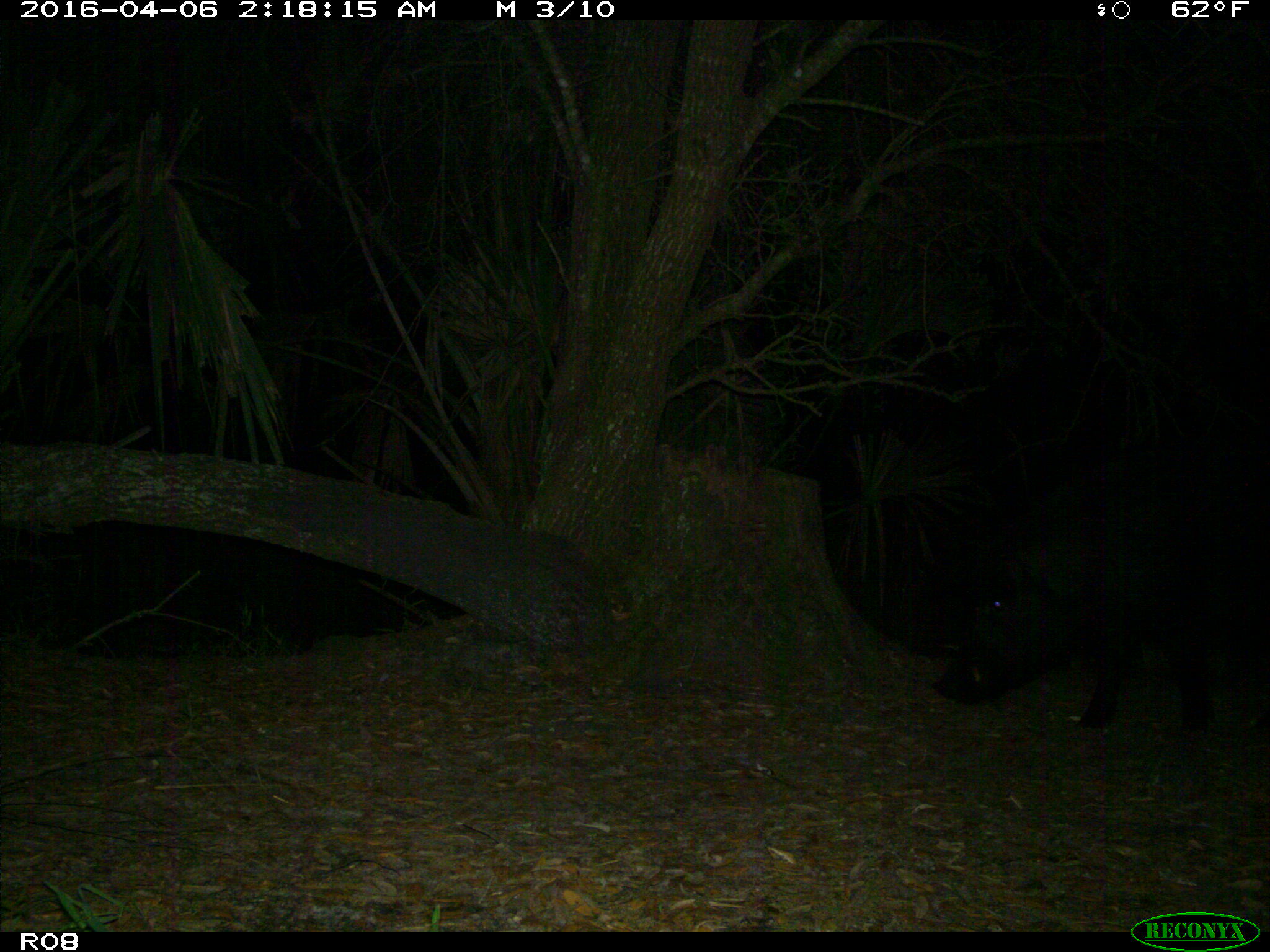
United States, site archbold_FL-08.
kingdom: Animalia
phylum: Chordata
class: Mammalia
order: Artiodactyla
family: Suidae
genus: Sus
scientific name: Sus scrofa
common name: wild boar